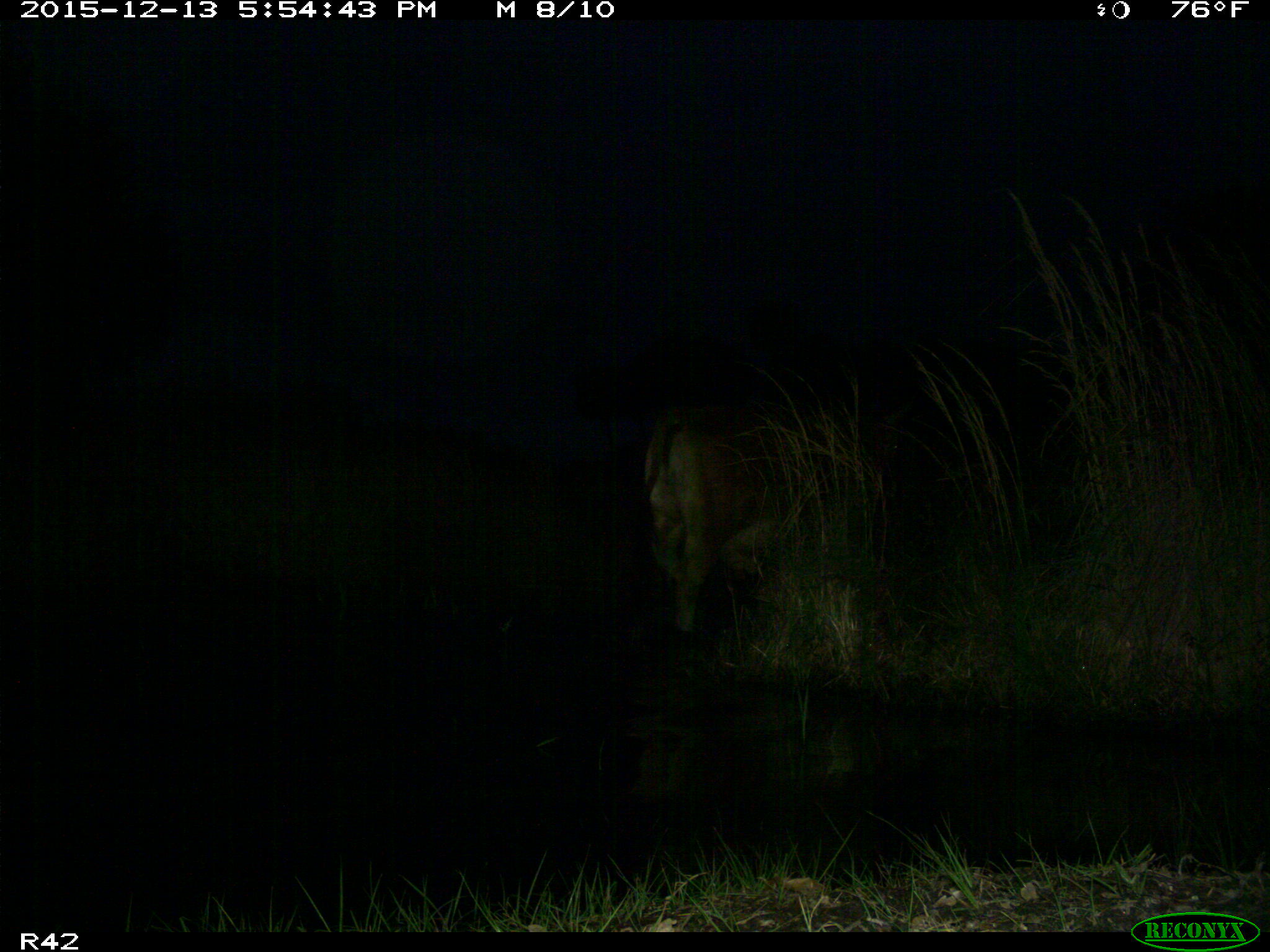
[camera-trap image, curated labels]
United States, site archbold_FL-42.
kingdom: Animalia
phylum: Chordata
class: Mammalia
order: Artiodactyla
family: Bovidae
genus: Bos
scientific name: Bos taurus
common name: domestic cow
Bos taurus (domestic cow).